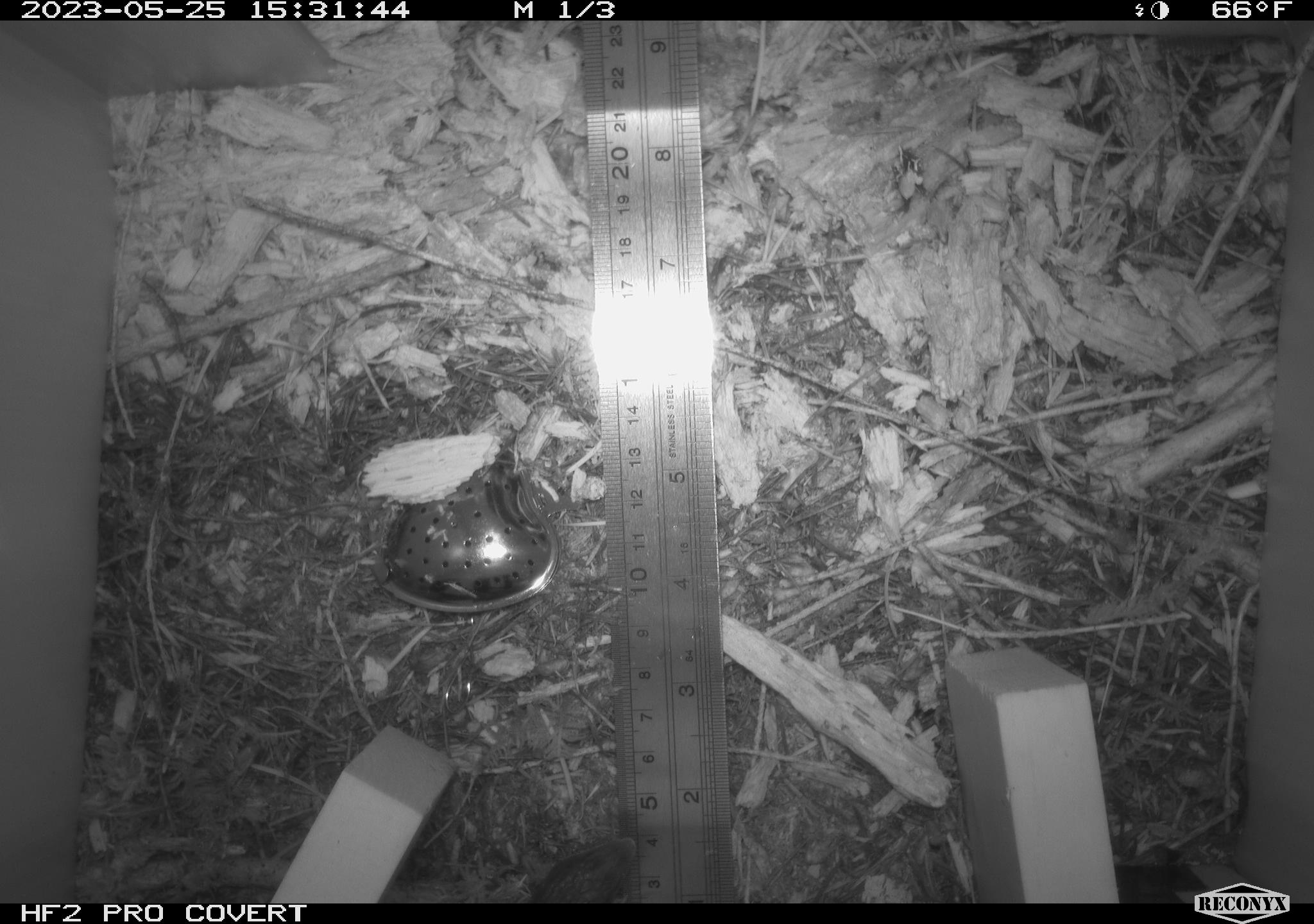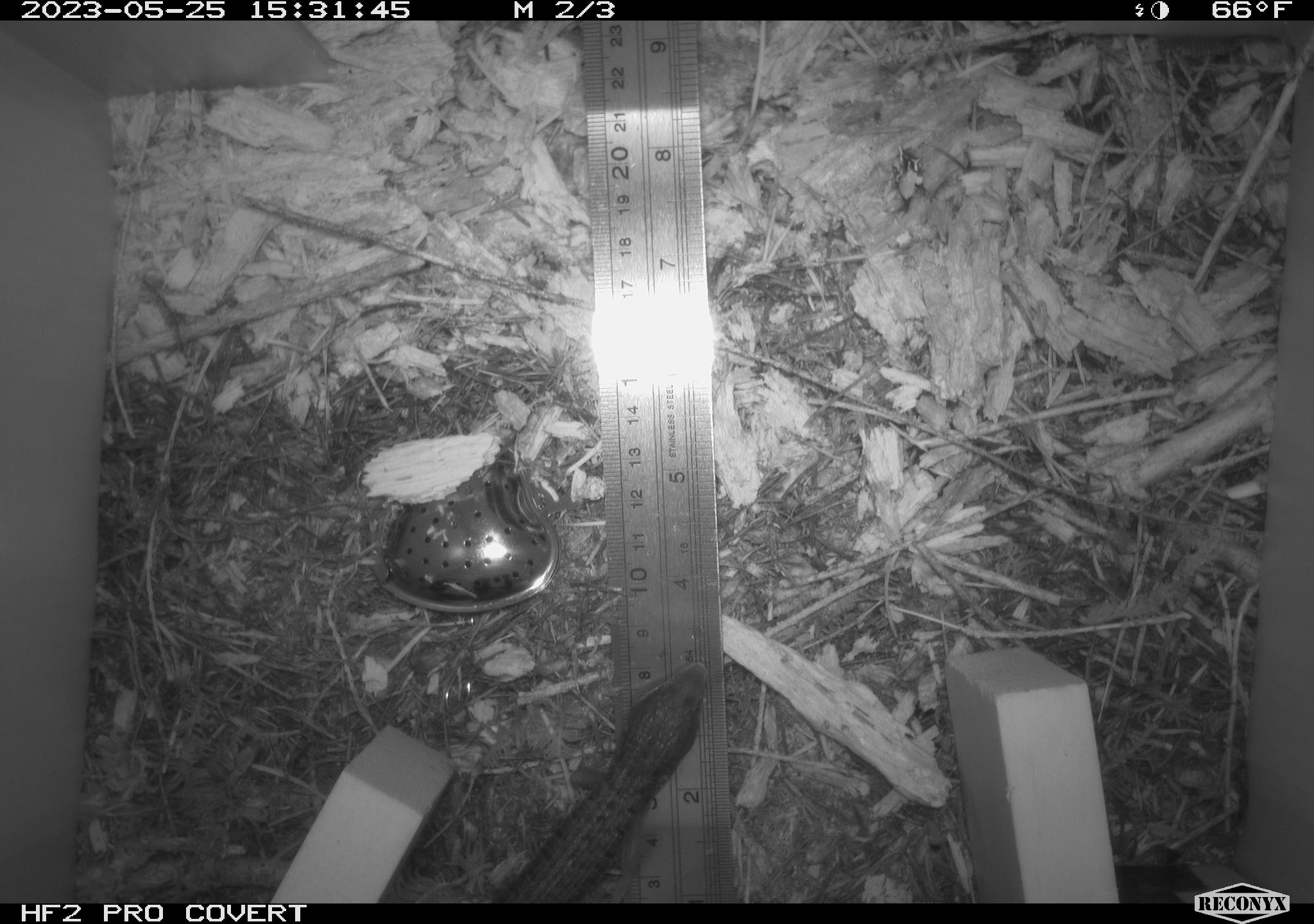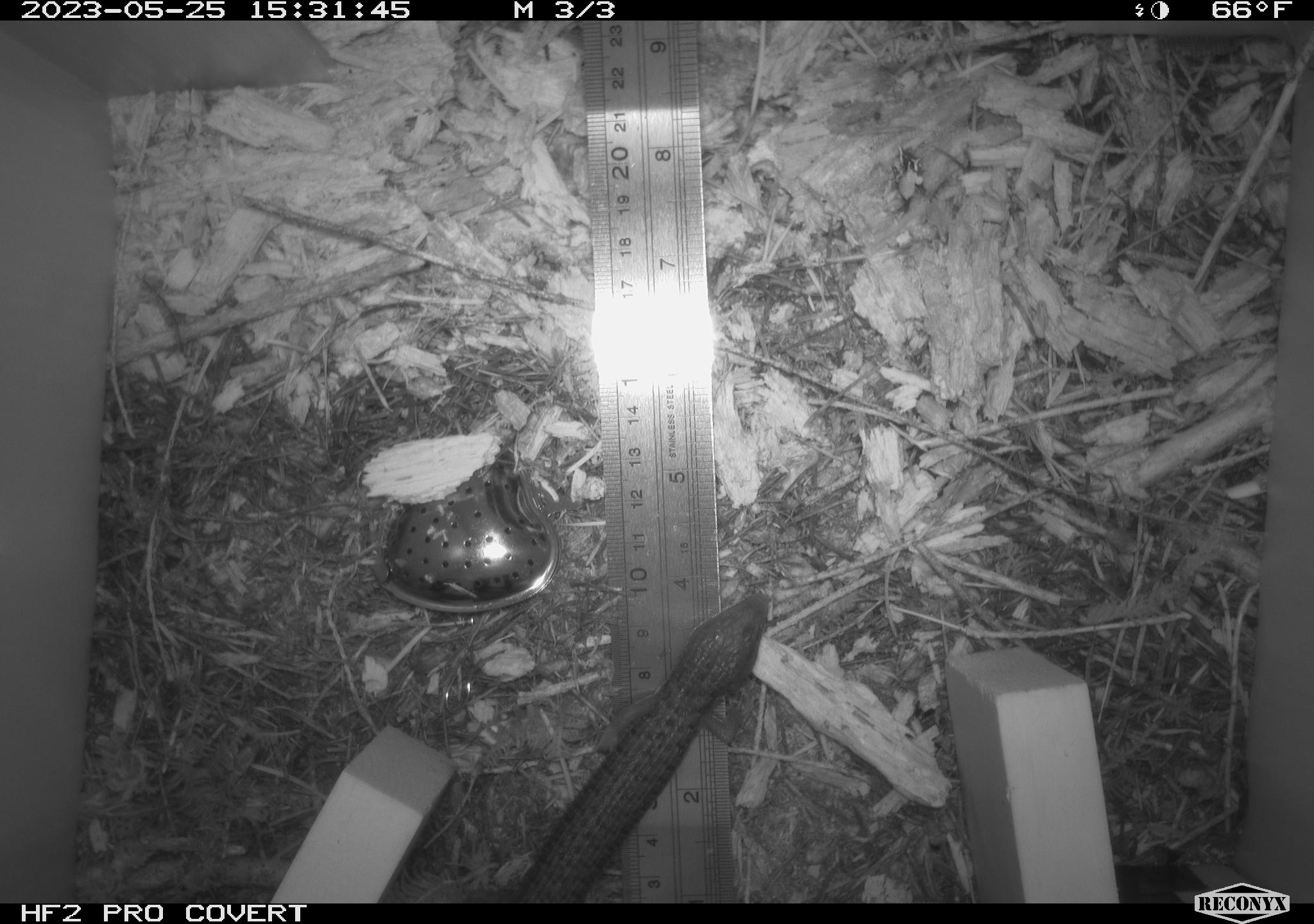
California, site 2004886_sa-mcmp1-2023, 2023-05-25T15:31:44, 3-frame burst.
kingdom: Animalia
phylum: Chordata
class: Reptilia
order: Squamata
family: Anguidae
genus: Elgaria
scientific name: Elgaria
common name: alligator lizards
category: elgaria species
Elgaria species (alligator lizards) (Elgaria).